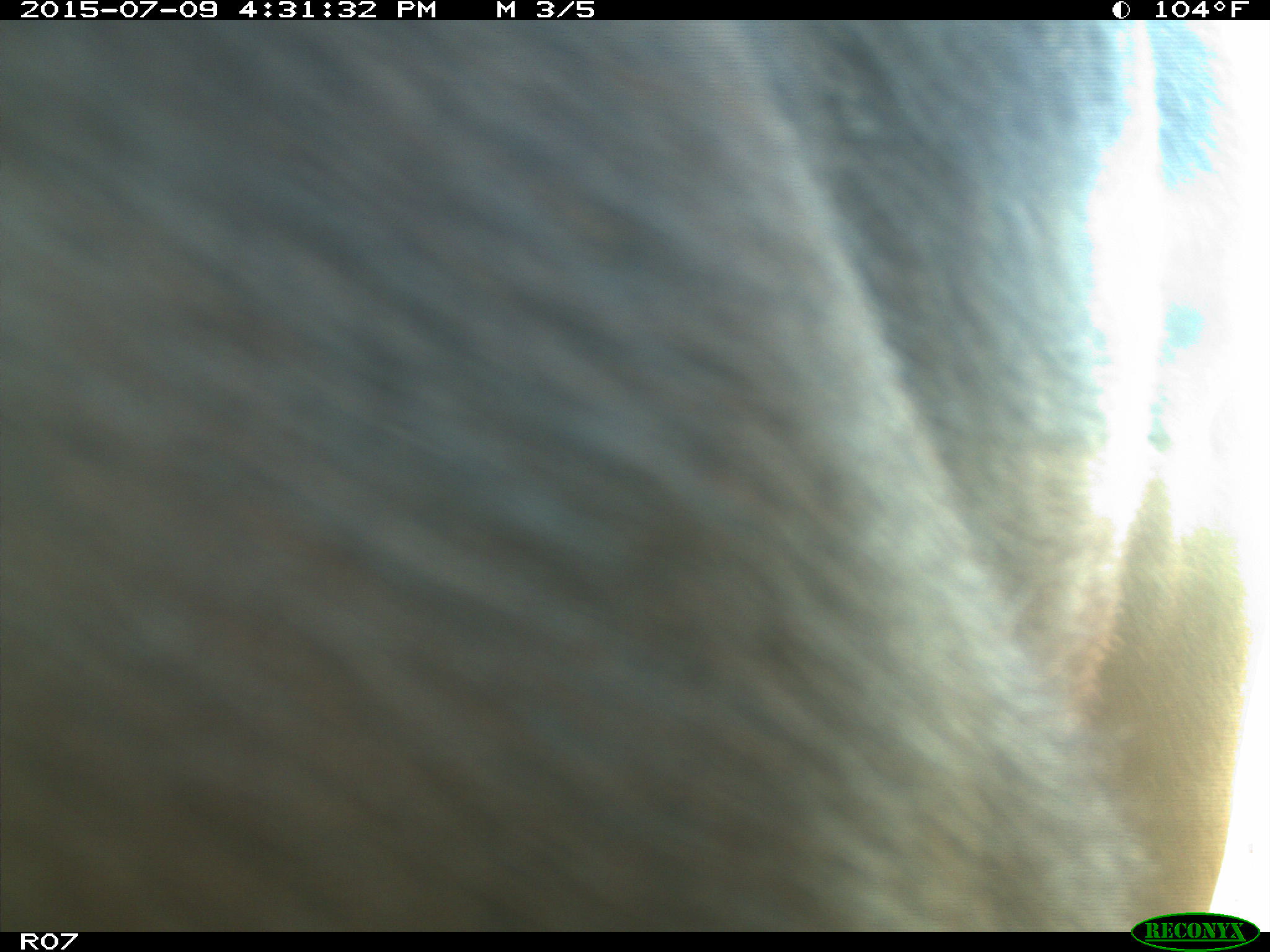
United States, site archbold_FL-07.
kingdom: Animalia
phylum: Chordata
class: Mammalia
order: Artiodactyla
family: Bovidae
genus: Bos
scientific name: Bos taurus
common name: domestic cow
Bos taurus (domestic cow).